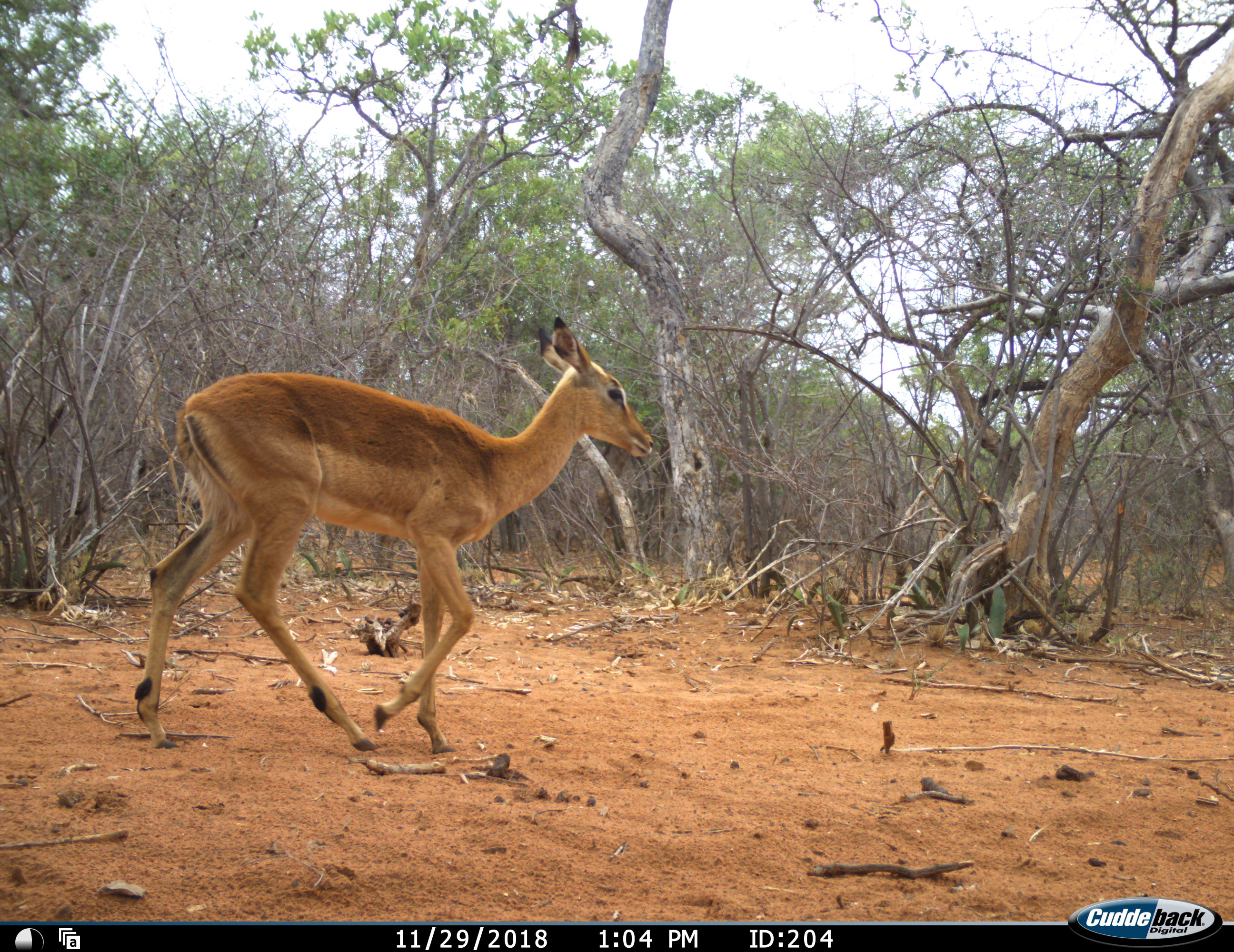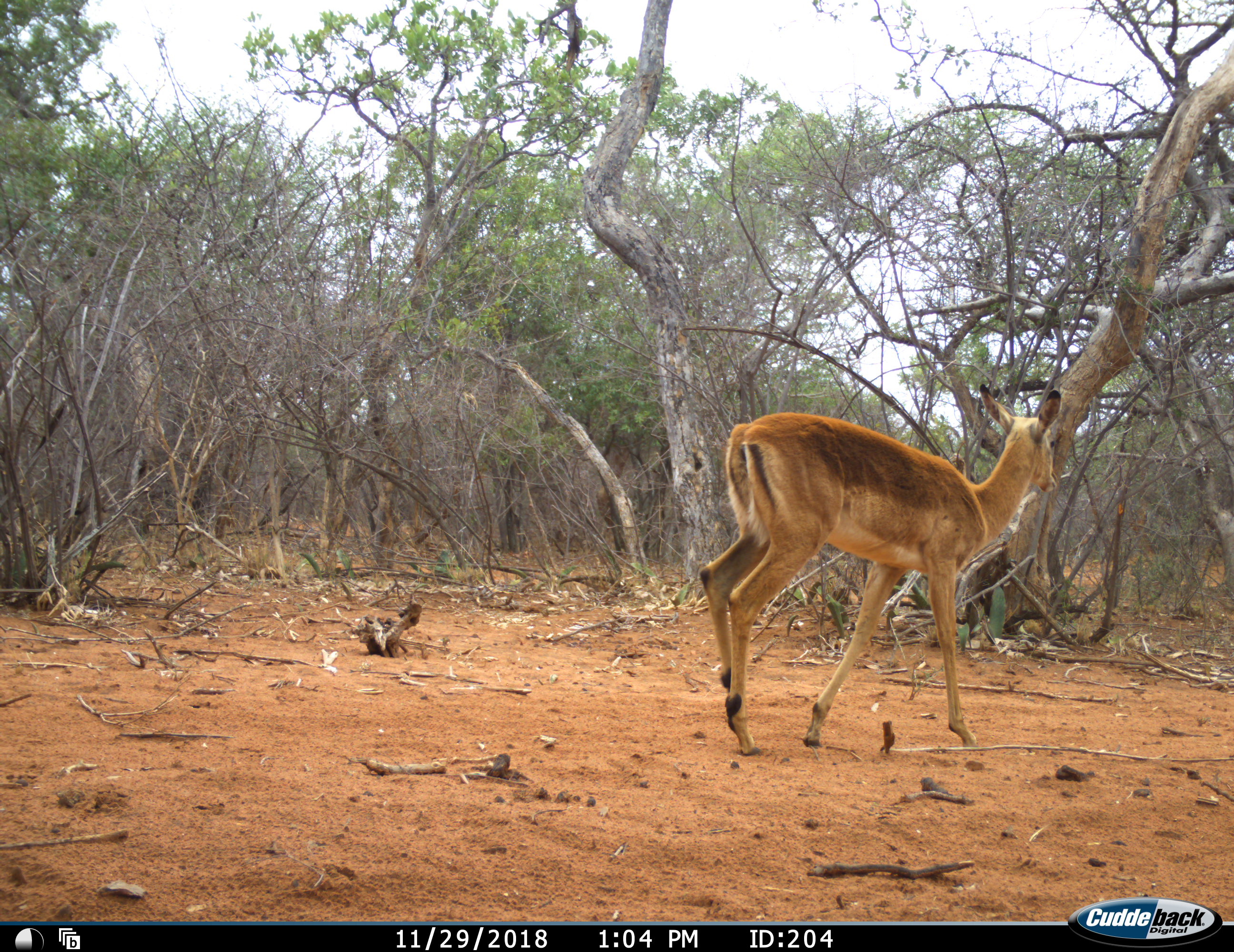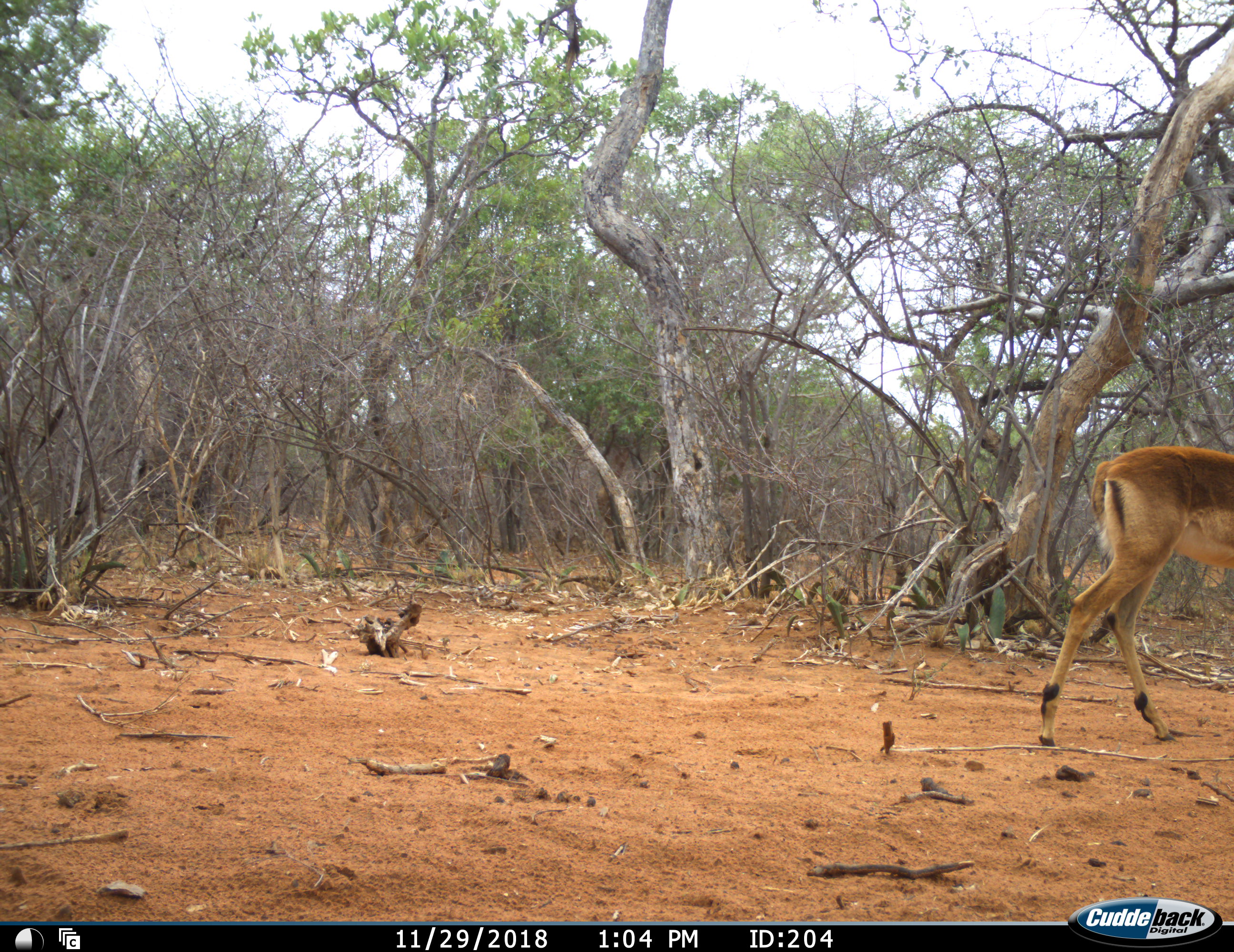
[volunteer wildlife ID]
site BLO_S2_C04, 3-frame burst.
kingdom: Animalia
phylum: Chordata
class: Mammalia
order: Artiodactyla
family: Bovidae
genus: Aepyceros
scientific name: Aepyceros melampus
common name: impala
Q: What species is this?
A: Impala (Aepyceros melampus).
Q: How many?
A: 1.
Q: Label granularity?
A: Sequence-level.